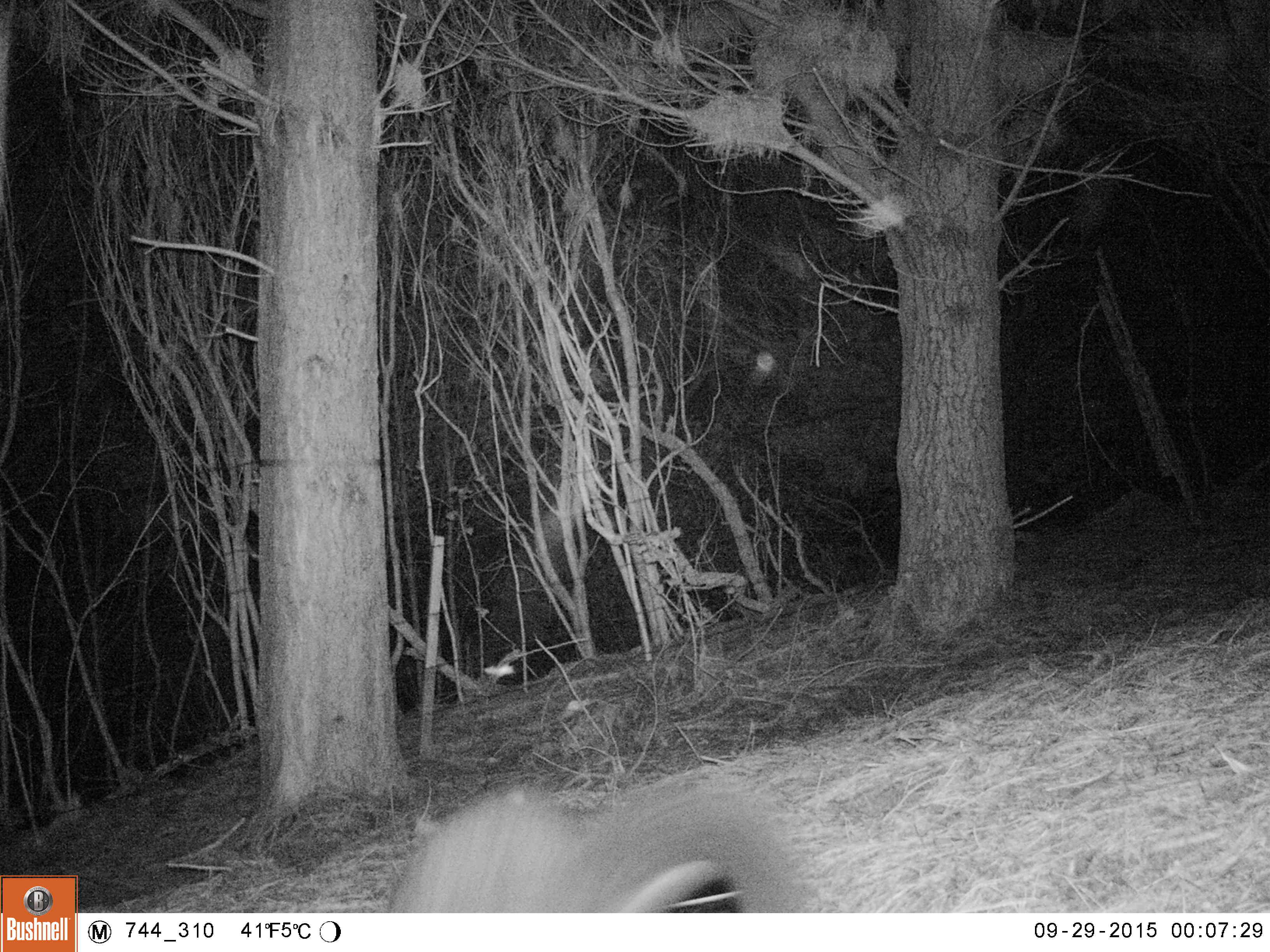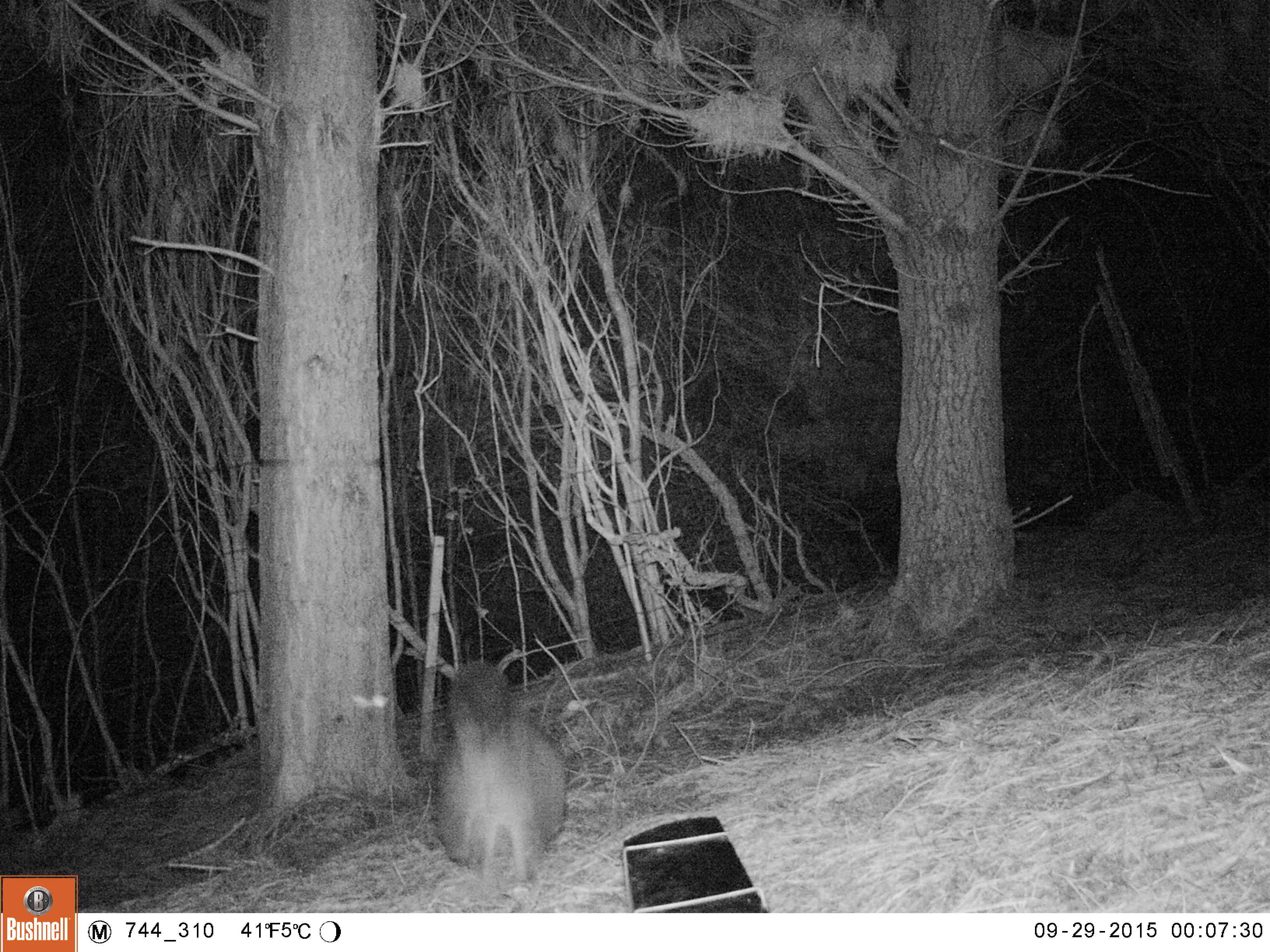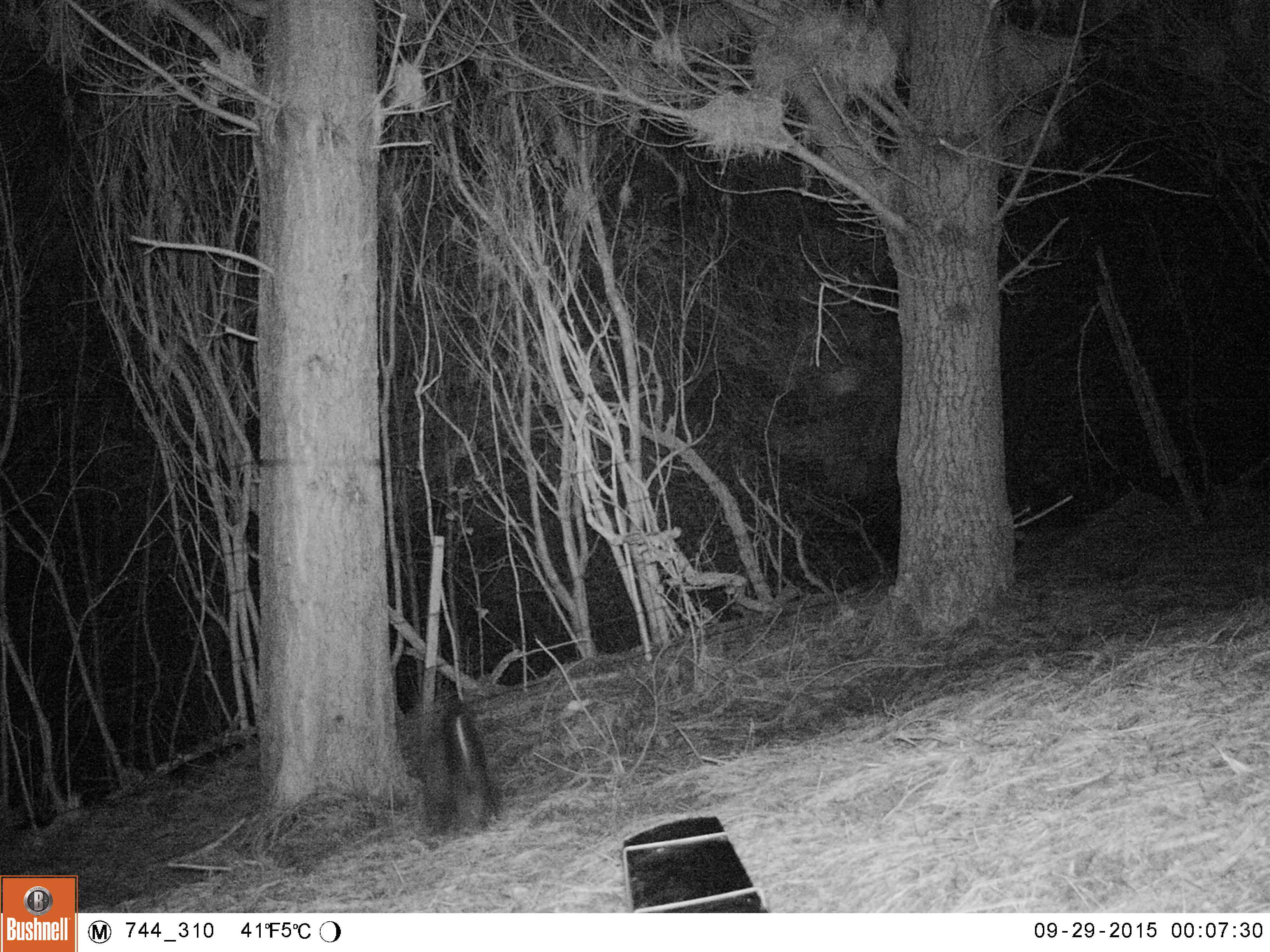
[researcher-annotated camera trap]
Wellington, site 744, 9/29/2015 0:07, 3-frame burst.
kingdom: Animalia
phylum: Chordata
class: Mammalia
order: Didelphimorphia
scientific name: Didelphimorphia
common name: possum